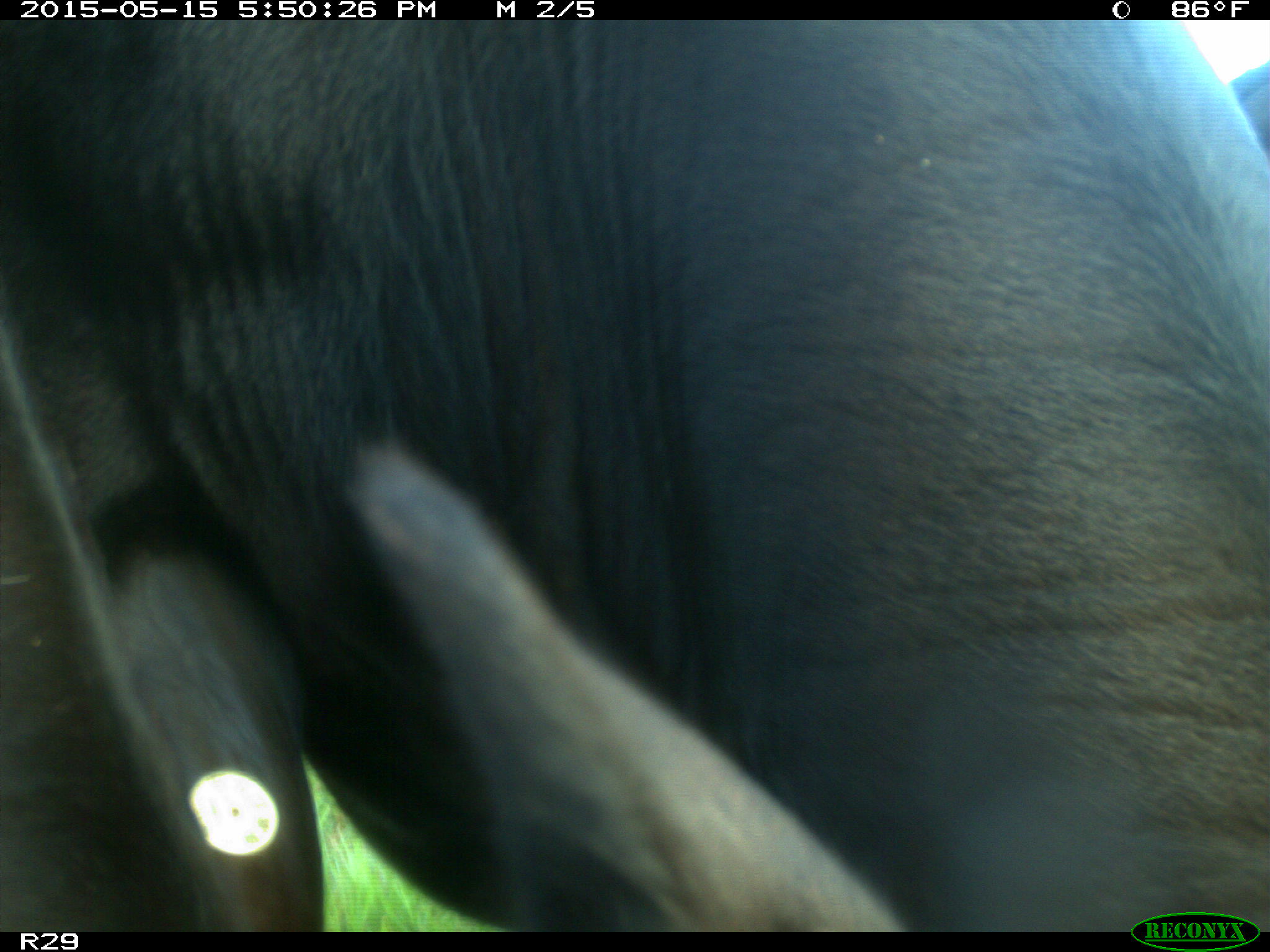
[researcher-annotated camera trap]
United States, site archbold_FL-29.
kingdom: Animalia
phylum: Chordata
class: Mammalia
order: Artiodactyla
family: Bovidae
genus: Bos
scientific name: Bos taurus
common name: domestic cow